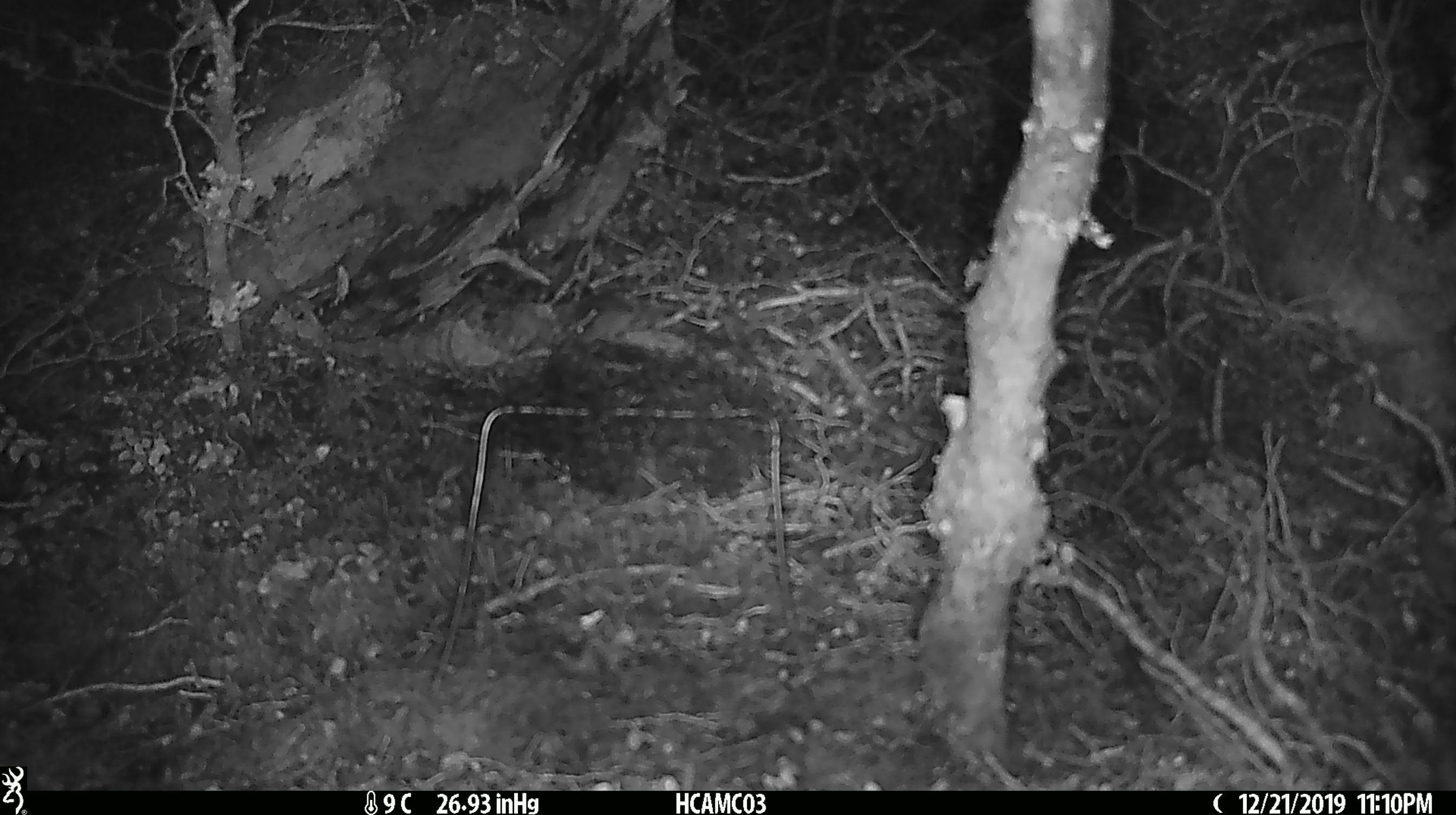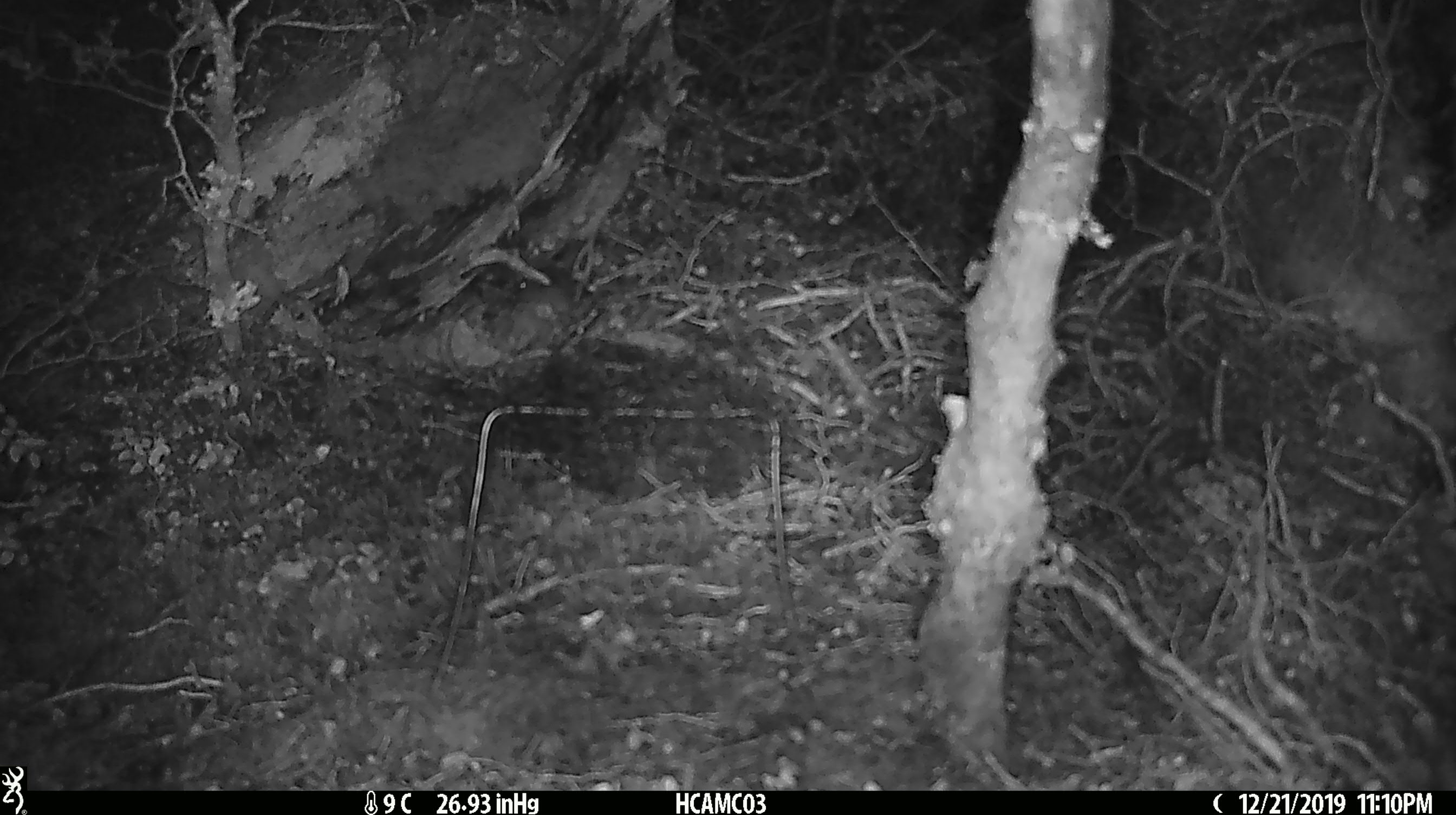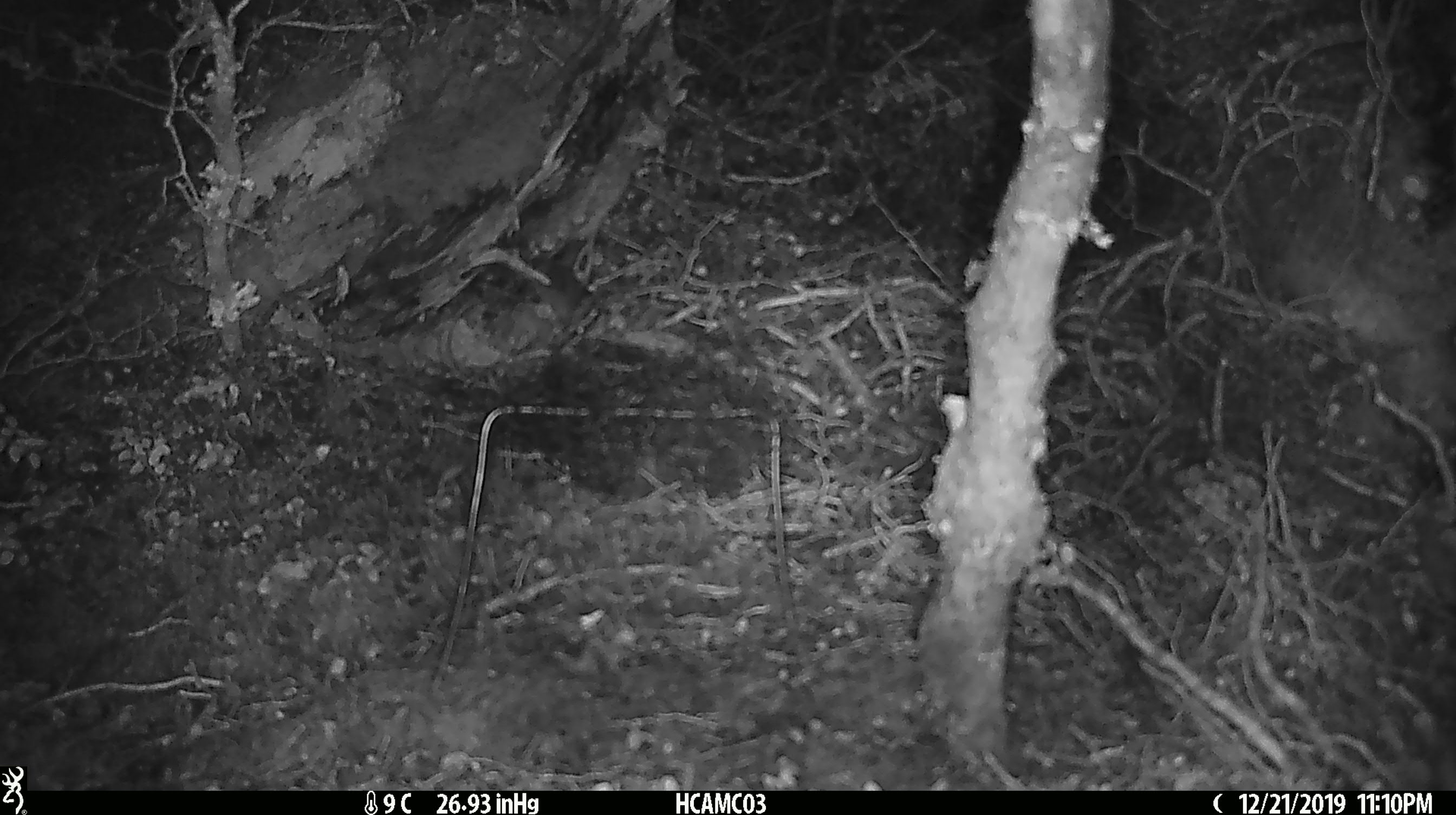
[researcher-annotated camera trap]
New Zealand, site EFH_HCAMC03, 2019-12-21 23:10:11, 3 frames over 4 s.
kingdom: Animalia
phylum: Chordata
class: Mammalia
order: Rodentia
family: Muridae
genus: Mus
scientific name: Mus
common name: mouse